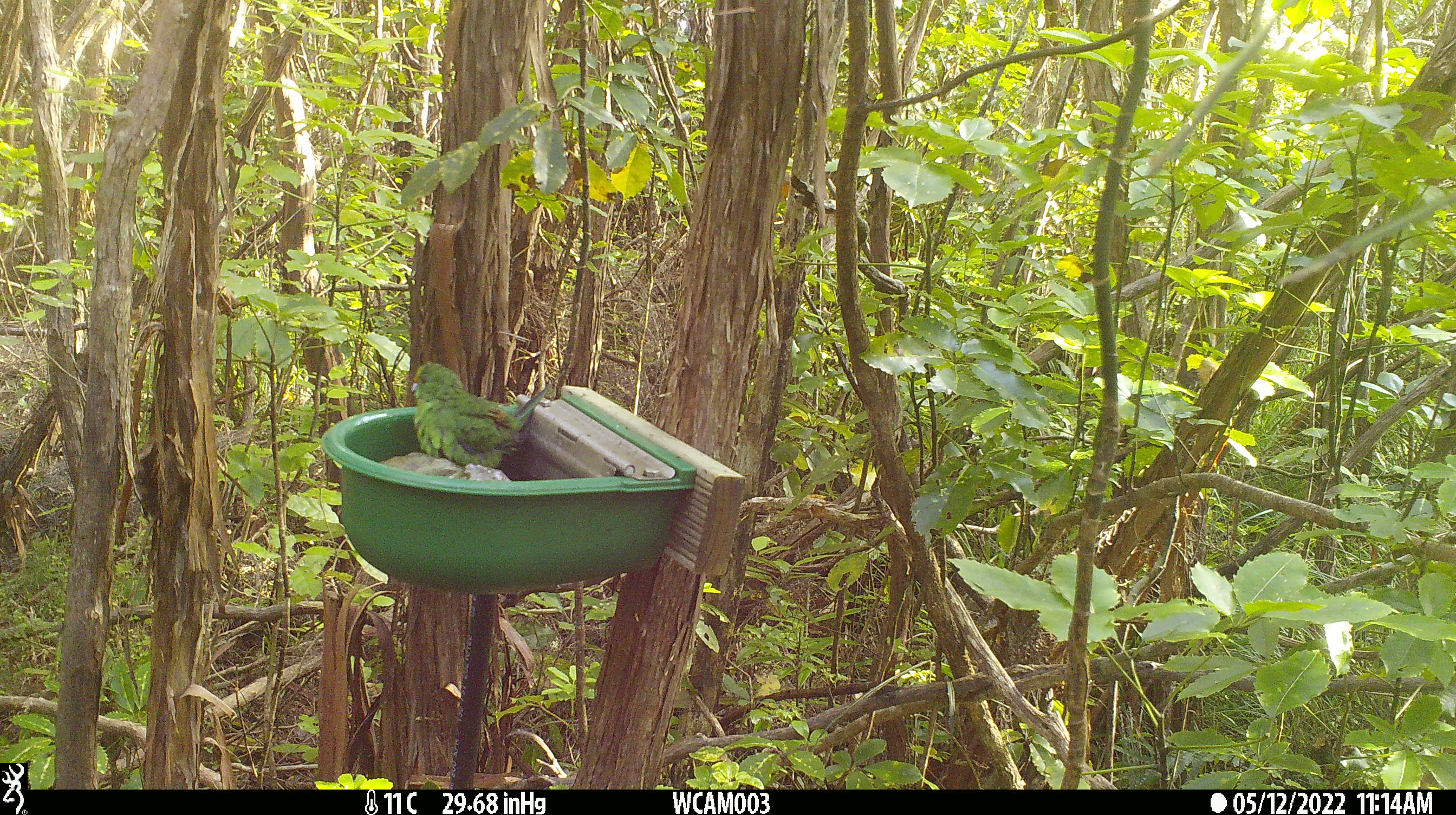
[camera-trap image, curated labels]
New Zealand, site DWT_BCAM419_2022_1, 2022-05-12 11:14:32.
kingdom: Animalia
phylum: Chordata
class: Aves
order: Psittaciformes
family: Psittaculidae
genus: Cyanoramphus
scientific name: Cyanoramphus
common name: parakeet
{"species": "parakeet (Cyanoramphus)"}